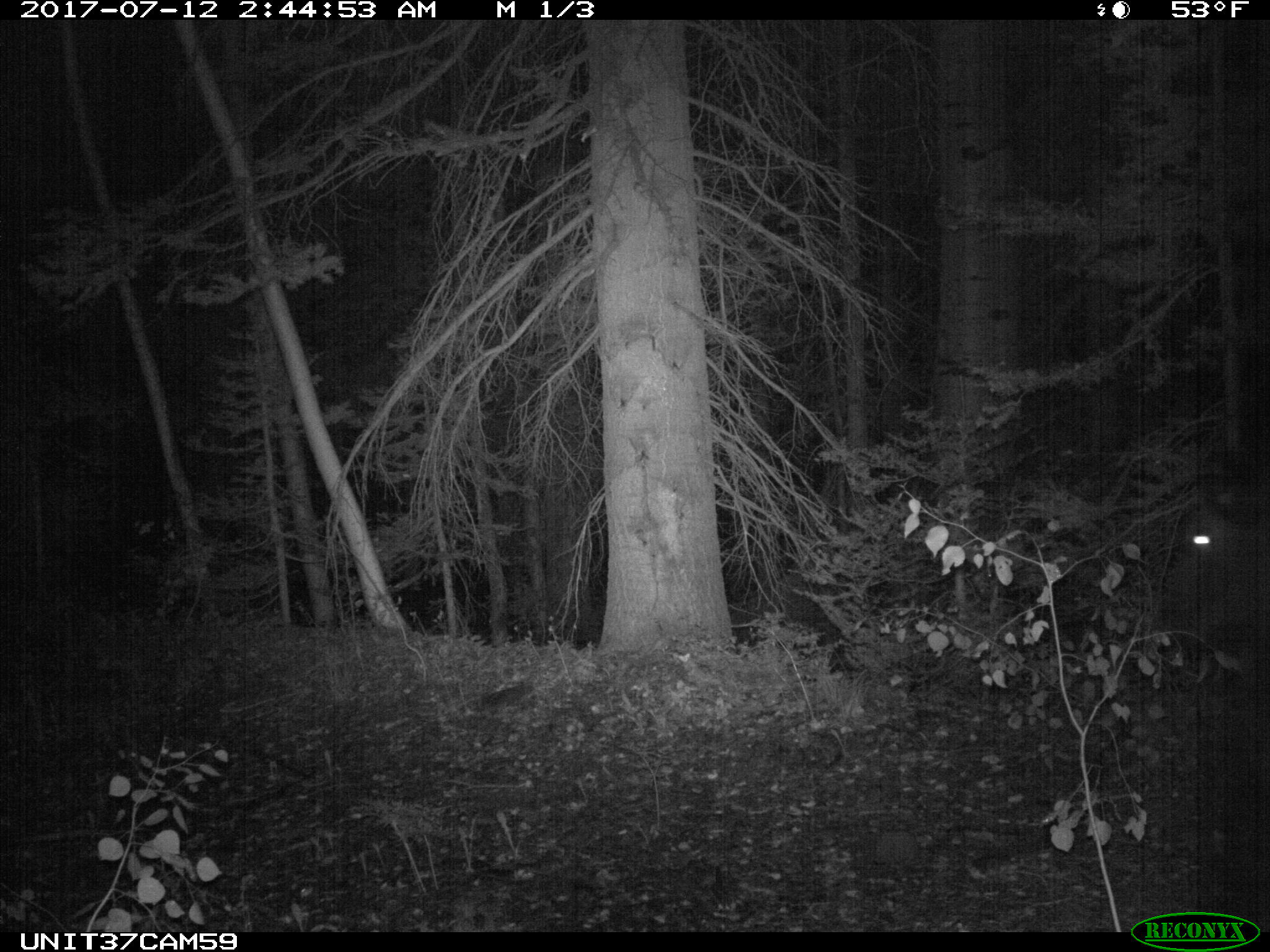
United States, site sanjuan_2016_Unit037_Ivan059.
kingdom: Animalia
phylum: Chordata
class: Mammalia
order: Artiodactyla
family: Bovidae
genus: Bos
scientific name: Bos taurus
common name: domestic cow